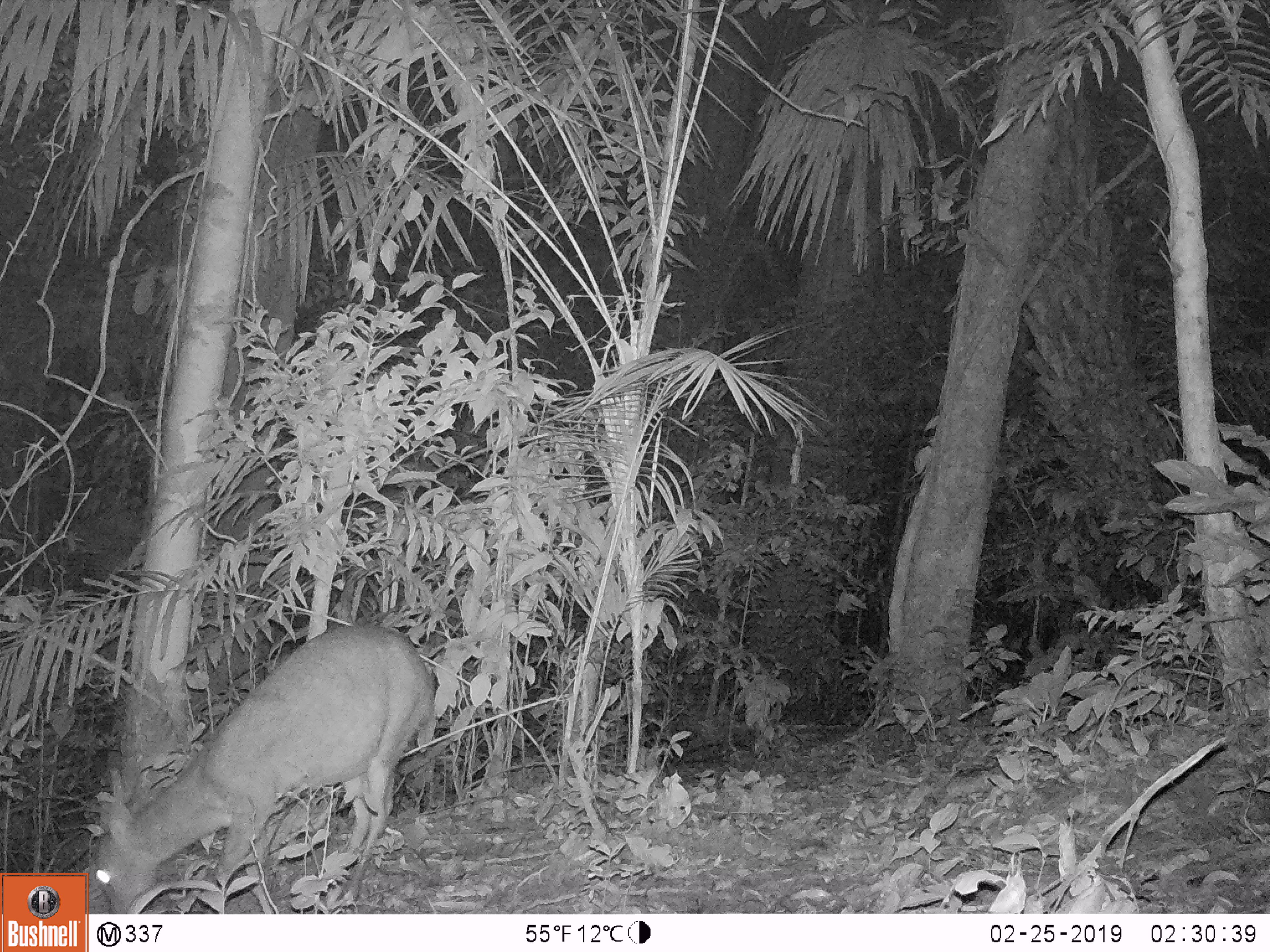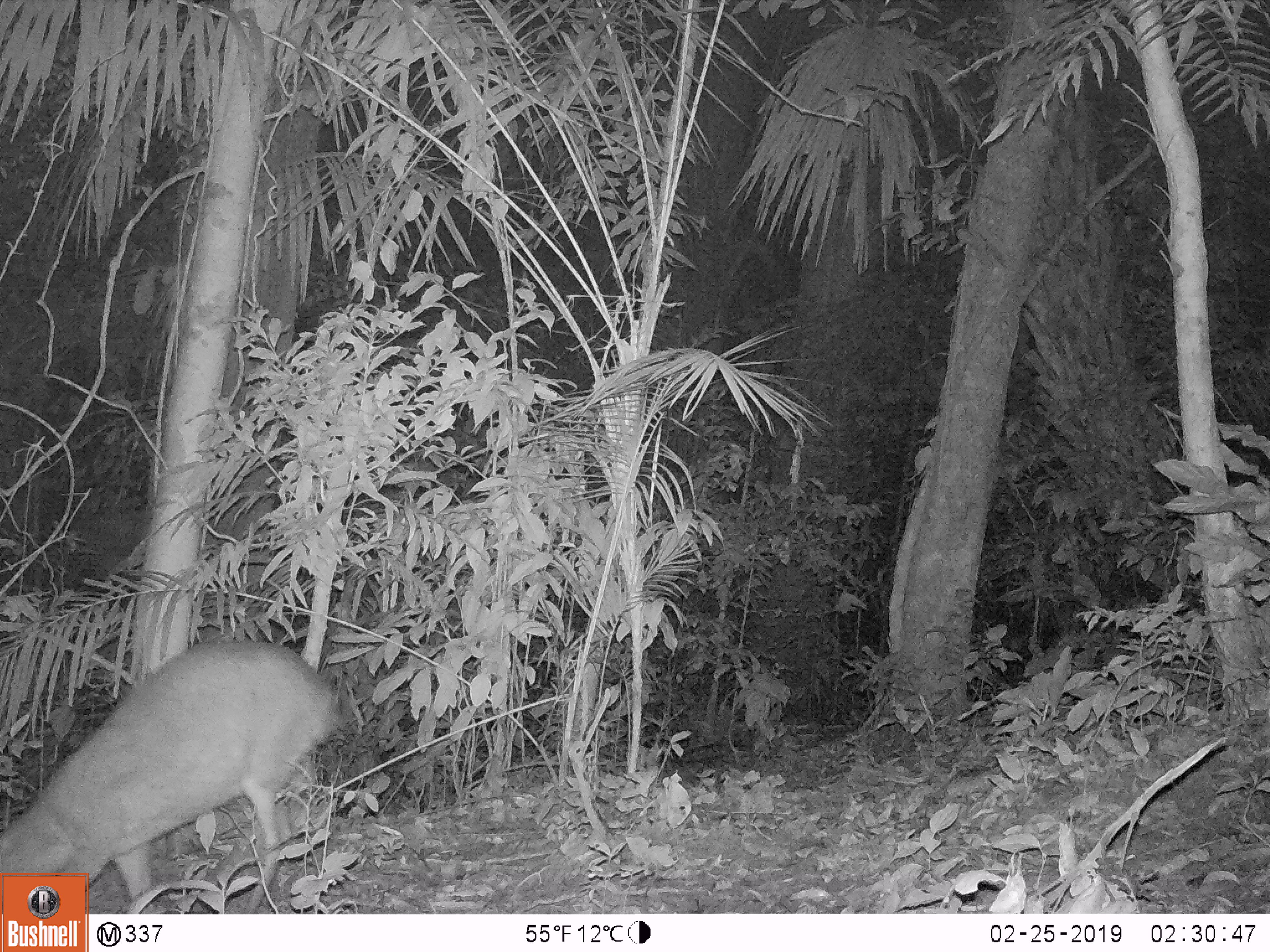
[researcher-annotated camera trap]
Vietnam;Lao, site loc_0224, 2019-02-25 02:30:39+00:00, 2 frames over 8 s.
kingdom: Animalia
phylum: Chordata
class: Mammalia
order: Artiodactyla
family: Cervidae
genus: Muntiacus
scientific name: Muntiacus vuquangensis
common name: large-antlered muntjac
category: large antlered muntjac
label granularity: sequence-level